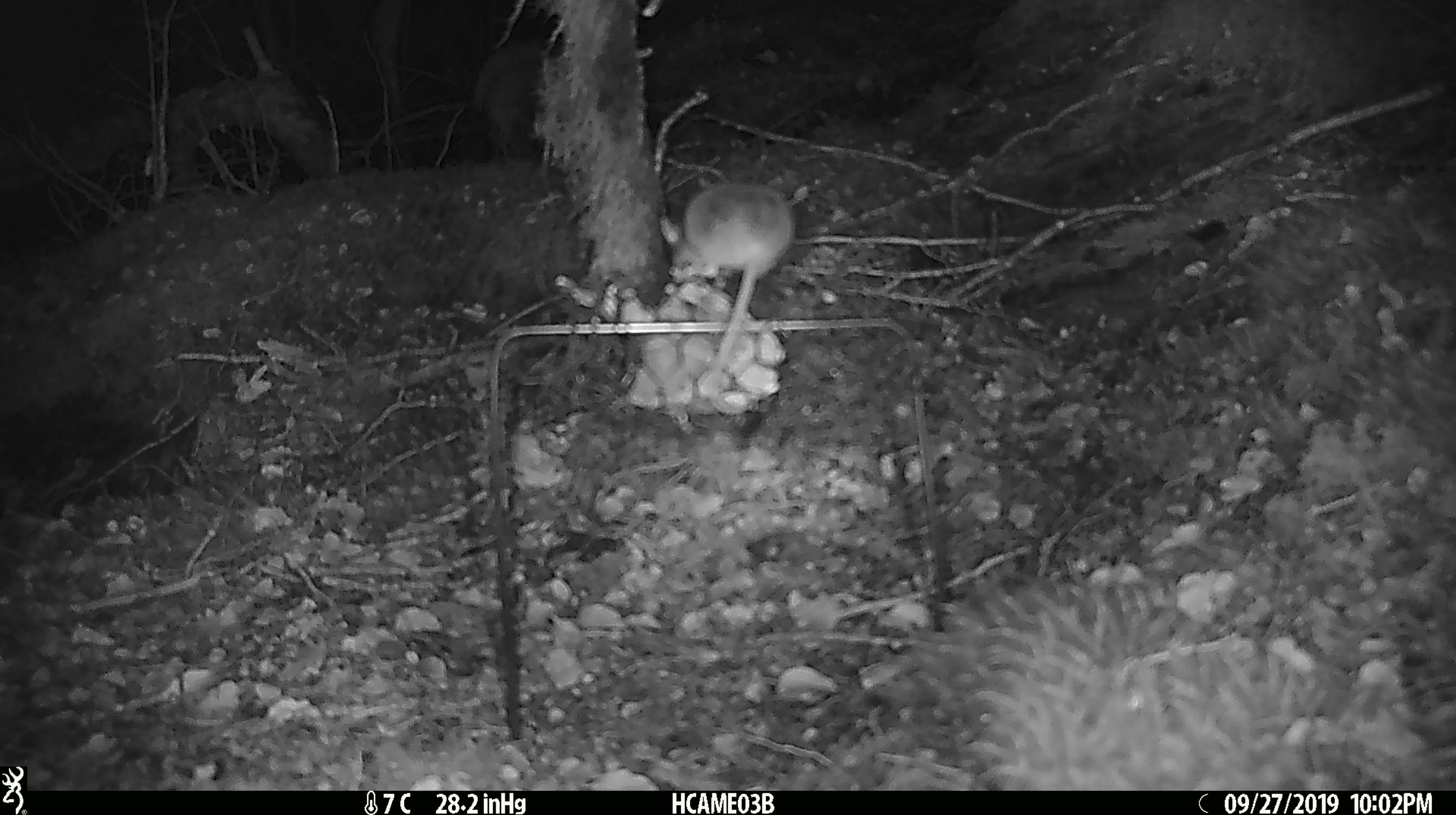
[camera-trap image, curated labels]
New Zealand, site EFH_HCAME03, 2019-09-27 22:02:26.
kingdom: Animalia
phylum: Chordata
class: Mammalia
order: Rodentia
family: Muridae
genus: Mus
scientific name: Mus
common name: mouse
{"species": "mouse (Mus)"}